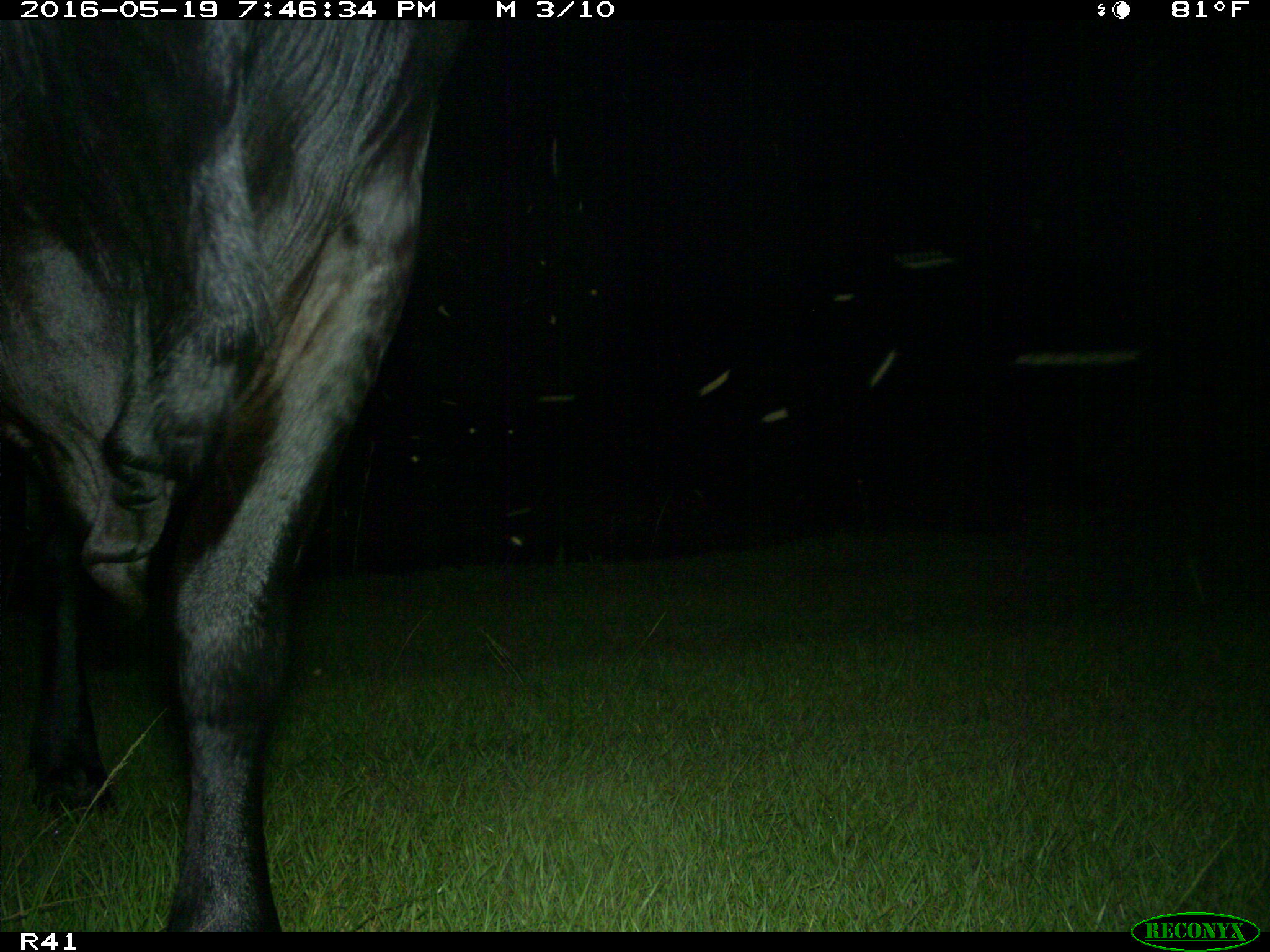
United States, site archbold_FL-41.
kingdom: Animalia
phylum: Chordata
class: Mammalia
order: Artiodactyla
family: Bovidae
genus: Bos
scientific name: Bos taurus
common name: domestic cow